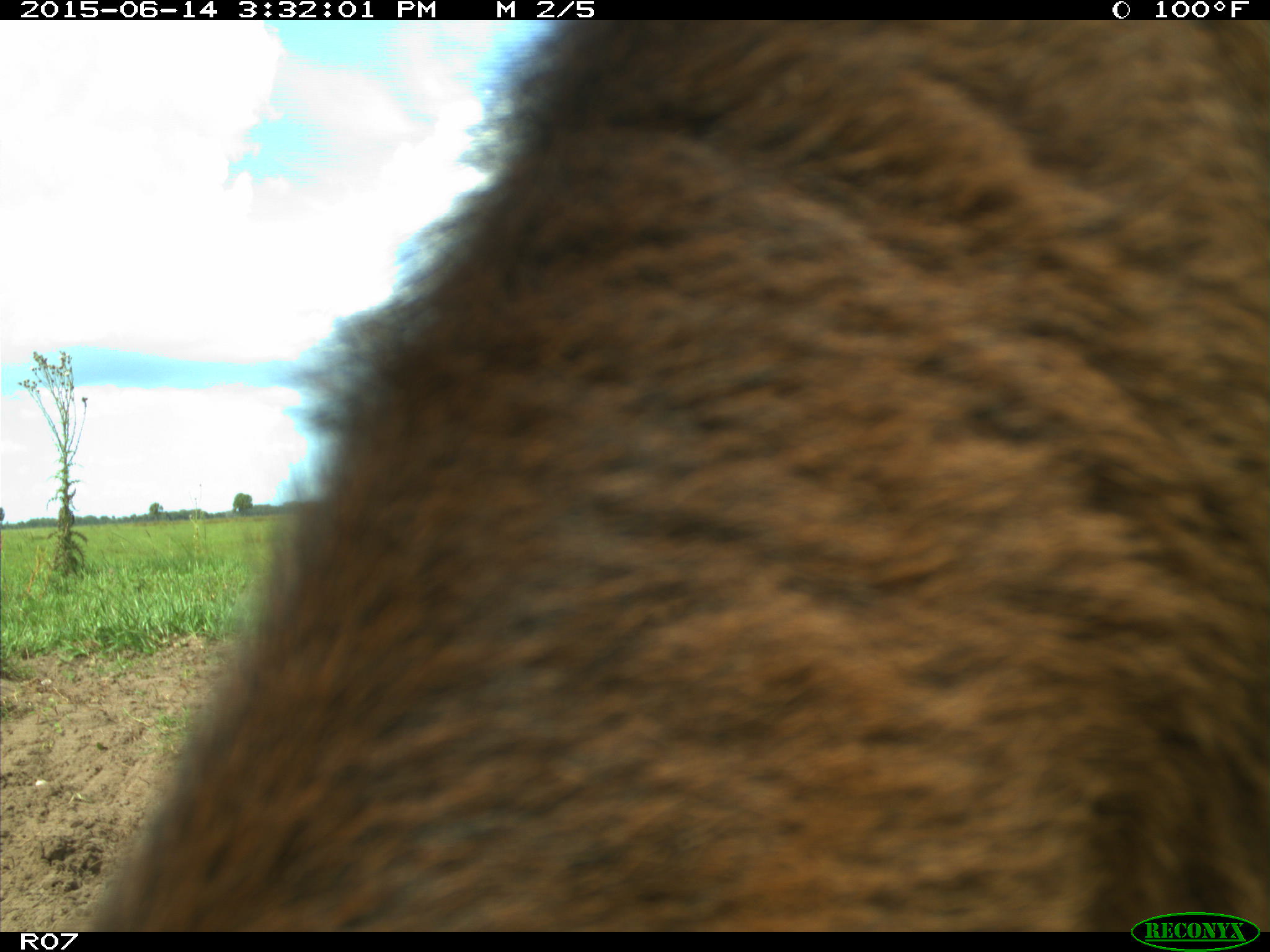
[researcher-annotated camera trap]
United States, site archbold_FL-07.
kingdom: Animalia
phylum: Chordata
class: Mammalia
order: Artiodactyla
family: Bovidae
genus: Bos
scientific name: Bos taurus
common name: domestic cow